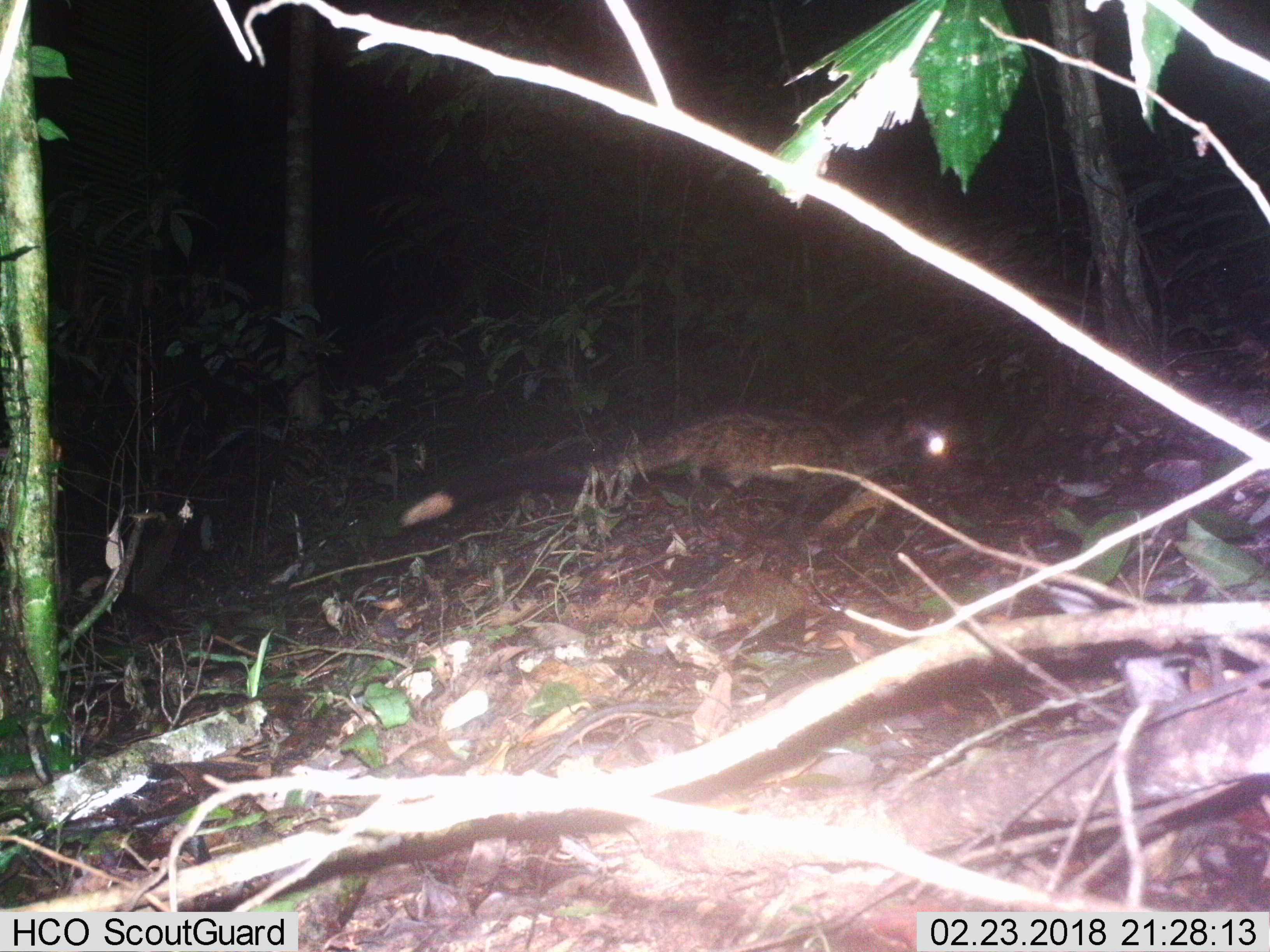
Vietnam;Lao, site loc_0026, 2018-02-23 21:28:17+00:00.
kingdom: Animalia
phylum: Chordata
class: Mammalia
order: Carnivora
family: Viverridae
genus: Paradoxurus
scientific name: Paradoxurus hermaphroditus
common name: common palm civet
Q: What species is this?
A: Common palm civet (Paradoxurus hermaphroditus).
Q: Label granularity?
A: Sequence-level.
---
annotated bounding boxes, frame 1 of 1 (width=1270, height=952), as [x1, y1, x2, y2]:
common palm civet: [398, 405, 960, 533]